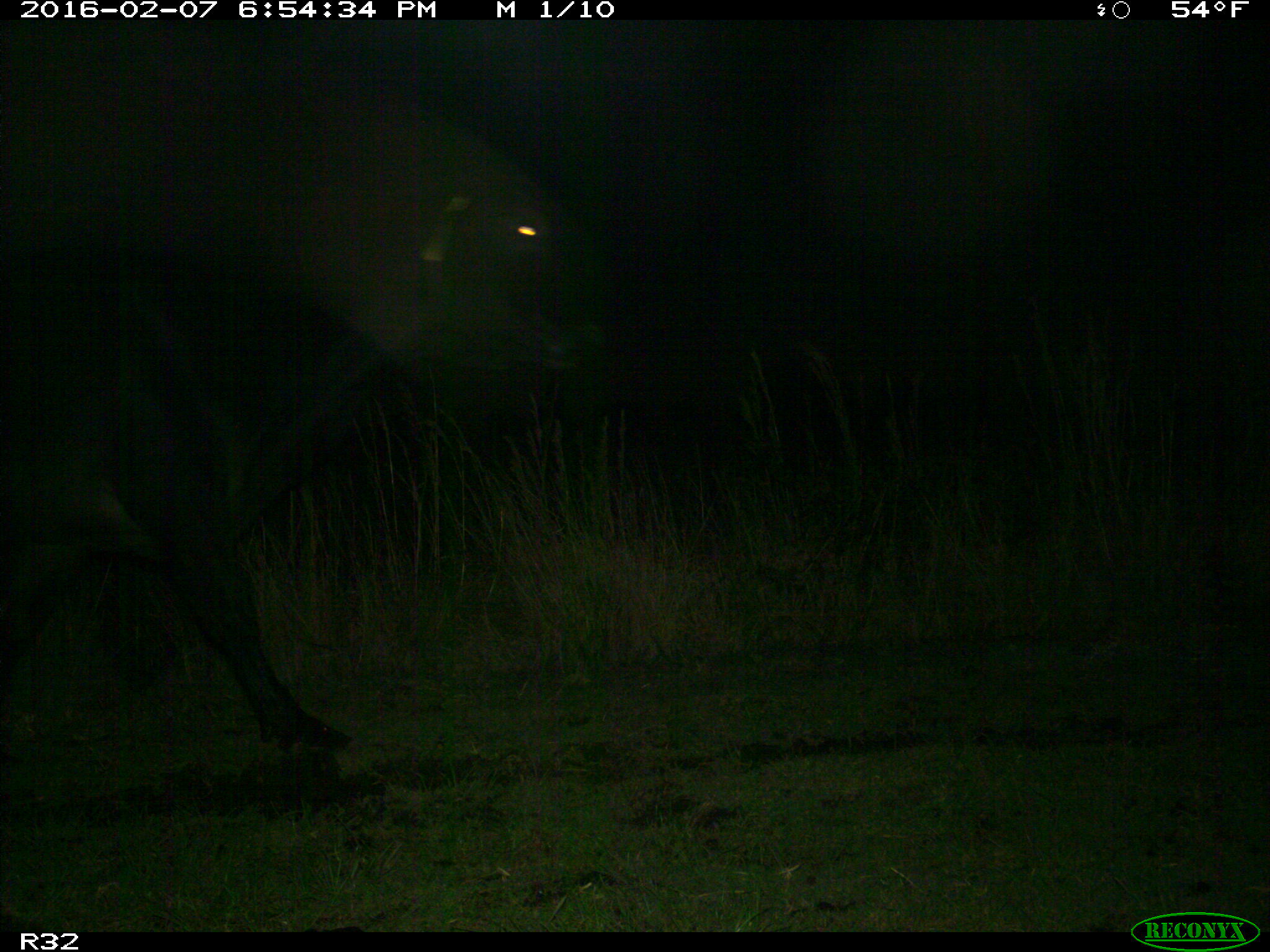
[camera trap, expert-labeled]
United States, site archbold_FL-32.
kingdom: Animalia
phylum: Chordata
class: Mammalia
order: Artiodactyla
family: Bovidae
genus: Bos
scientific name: Bos taurus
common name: domestic cow